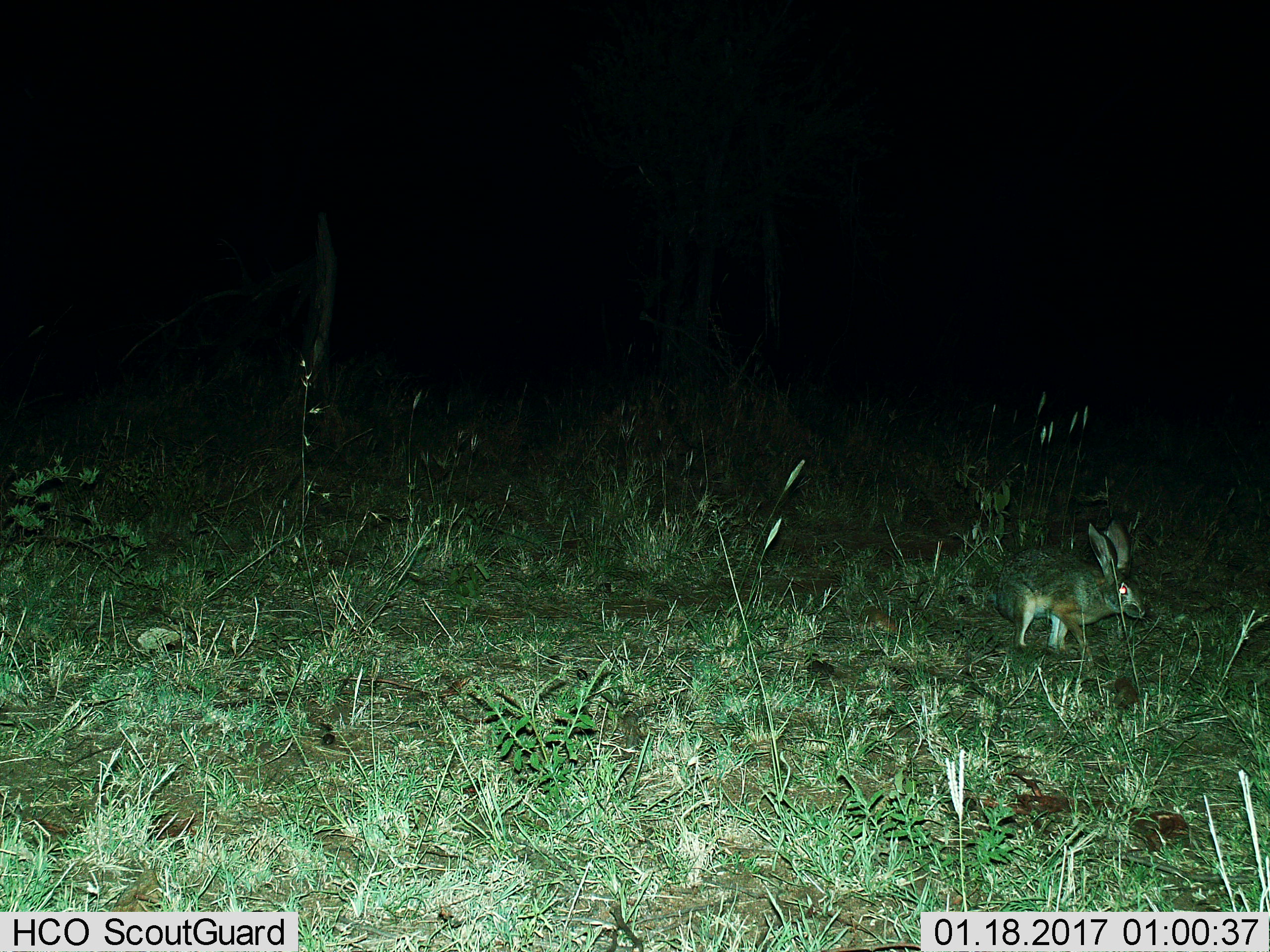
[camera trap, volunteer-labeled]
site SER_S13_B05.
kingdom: Animalia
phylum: Chordata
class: Mammalia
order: Lagomorpha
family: Leporidae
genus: Lepus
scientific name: Lepus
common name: hare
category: hareunknown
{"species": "hareunknown (hare) (Lepus)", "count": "1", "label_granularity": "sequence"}